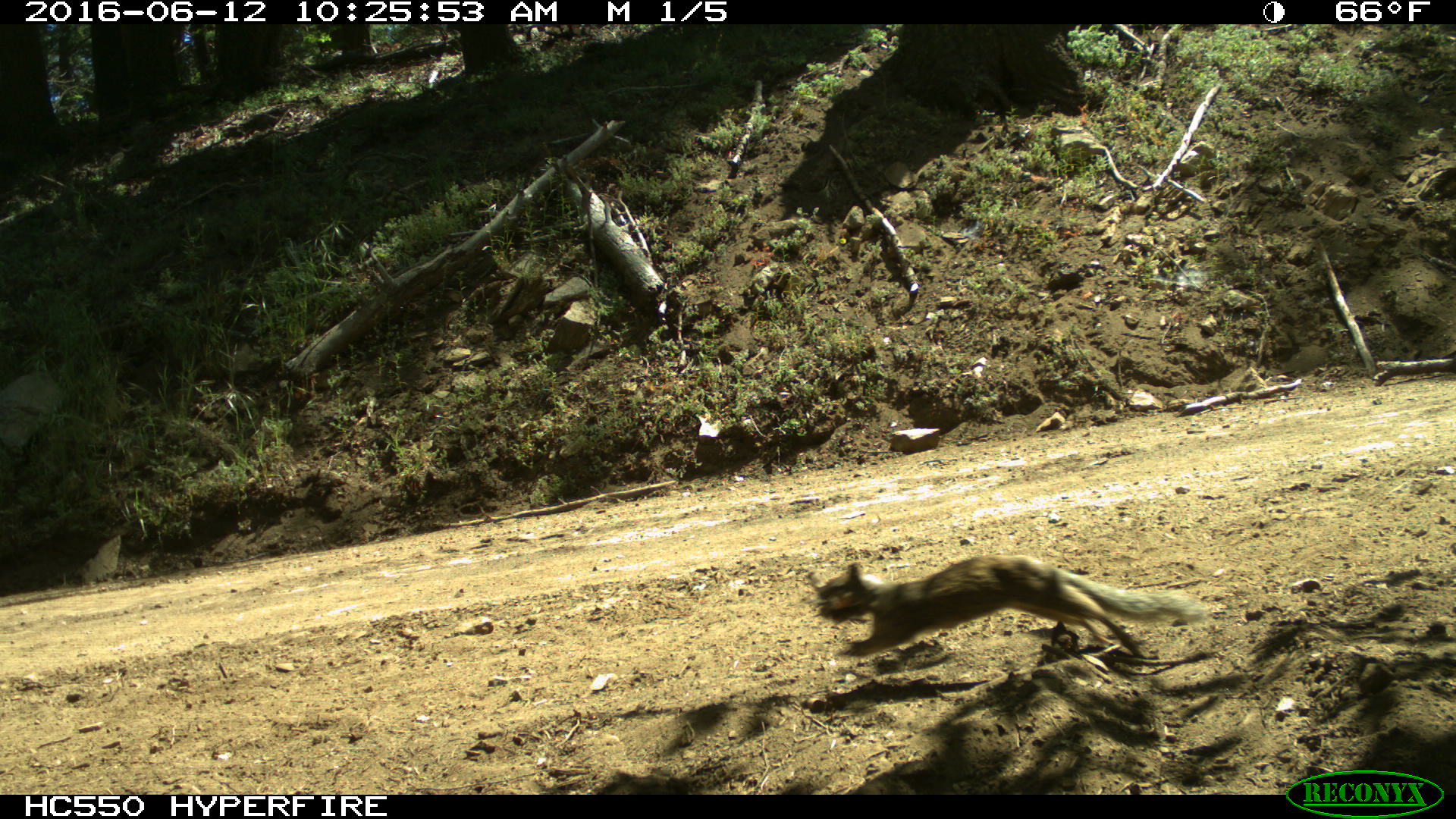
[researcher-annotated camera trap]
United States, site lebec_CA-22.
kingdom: Animalia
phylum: Chordata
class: Mammalia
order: Rodentia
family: Sciuridae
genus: Otospermophilus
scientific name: Otospermophilus beecheyi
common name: california ground squirrel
Otospermophilus beecheyi (california ground squirrel).